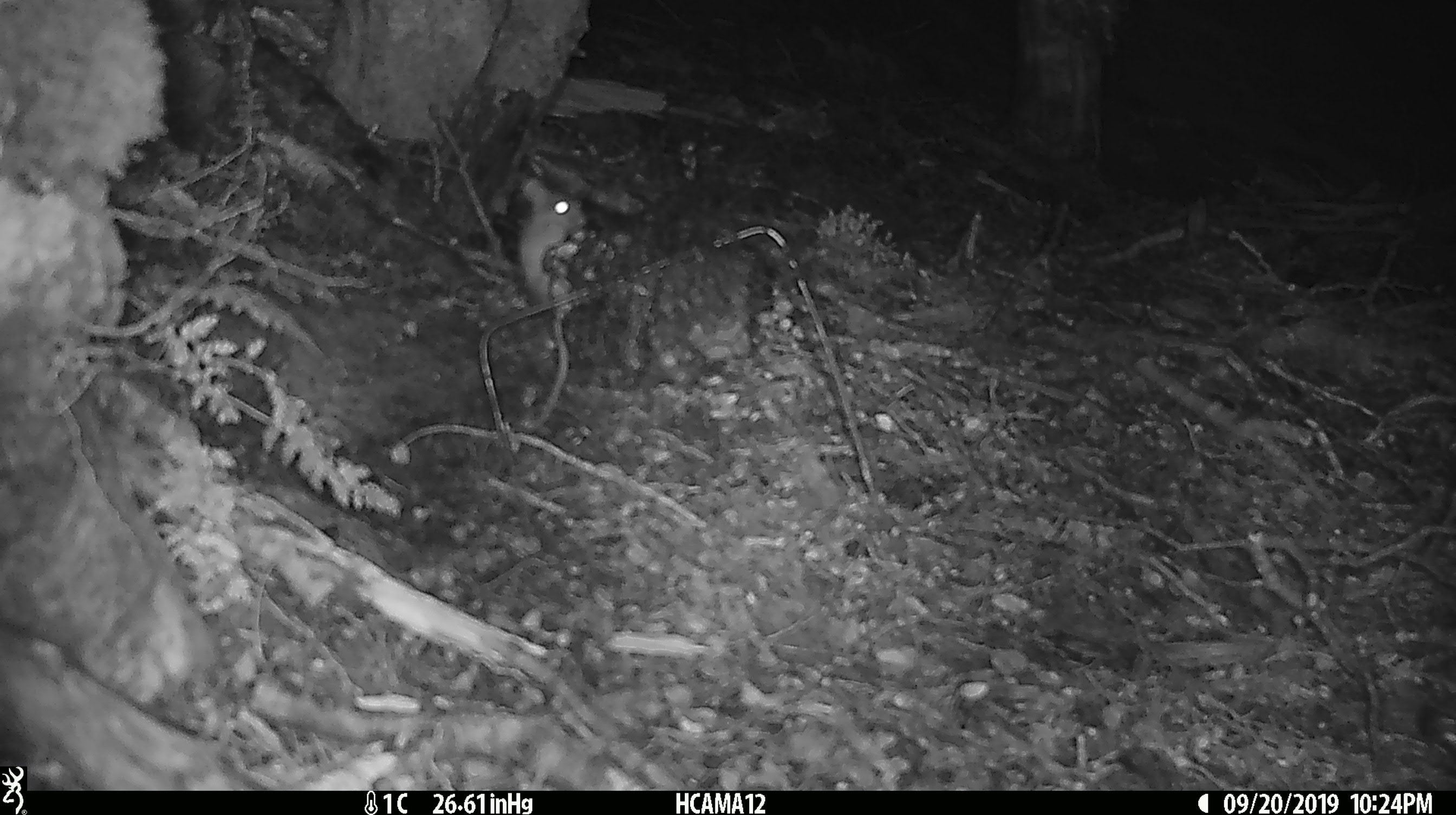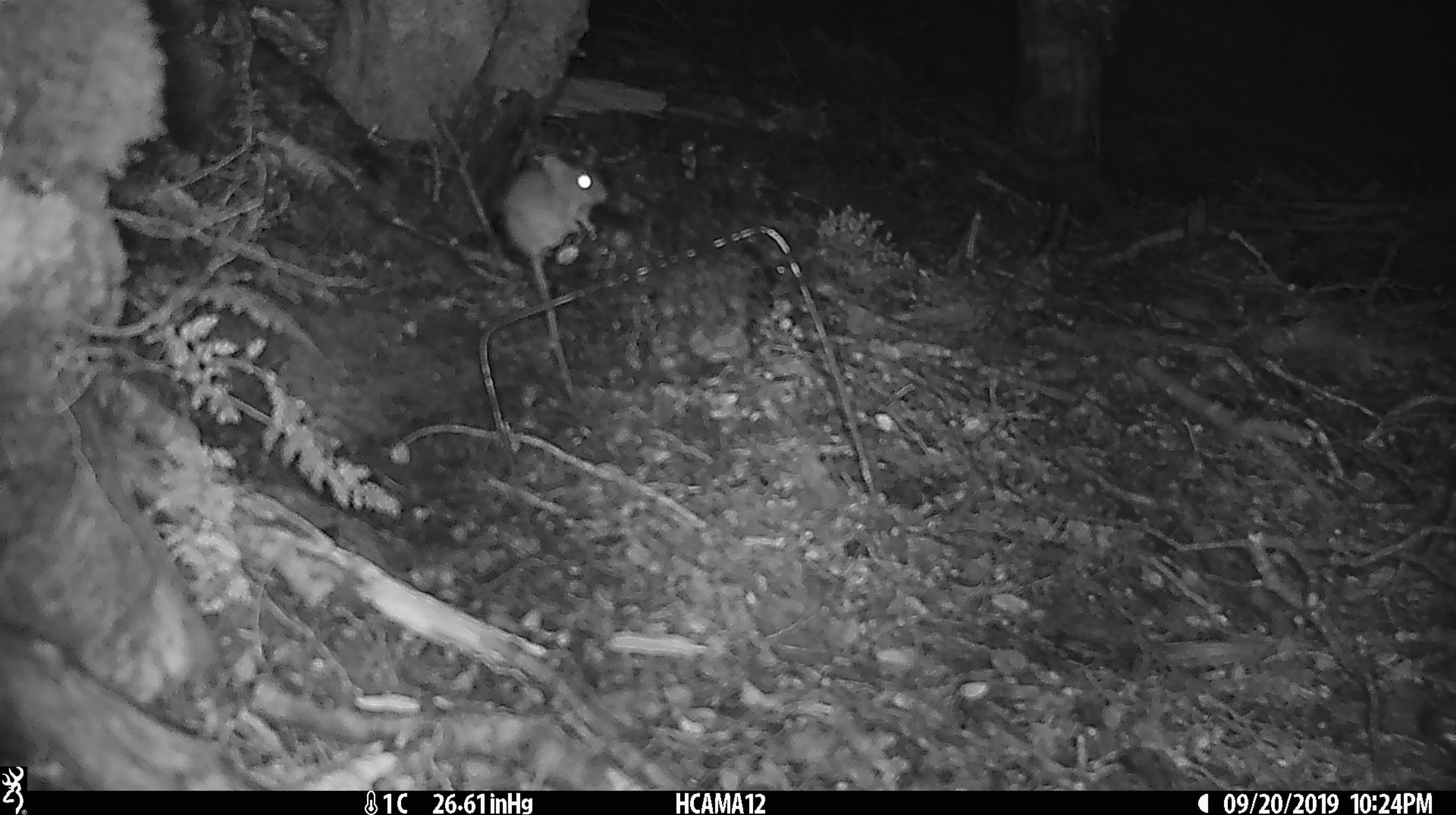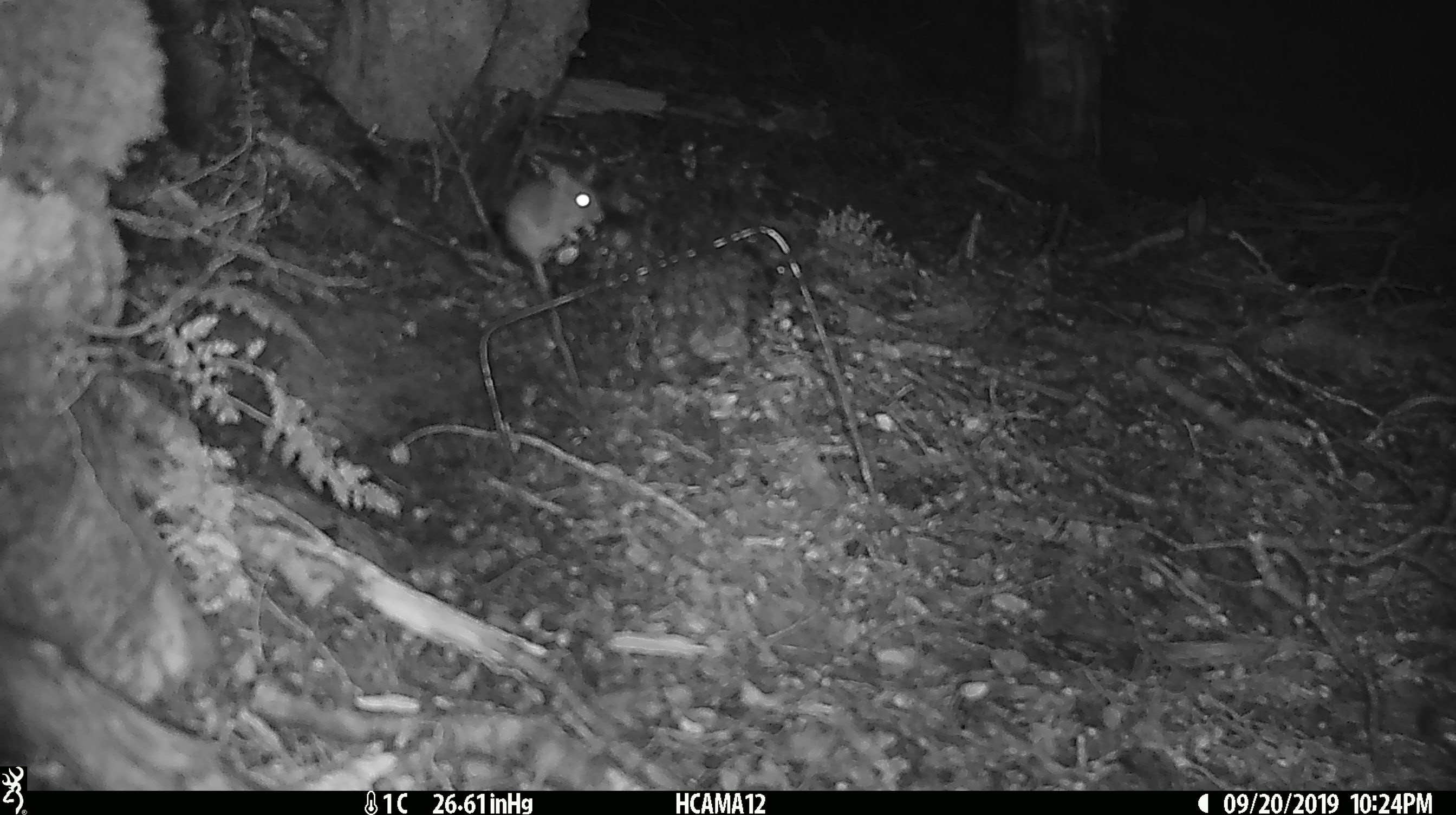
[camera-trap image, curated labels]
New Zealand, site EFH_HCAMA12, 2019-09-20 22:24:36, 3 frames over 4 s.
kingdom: Animalia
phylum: Chordata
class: Mammalia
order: Rodentia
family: Muridae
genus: Mus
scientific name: Mus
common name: mouse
Mouse (Mus).